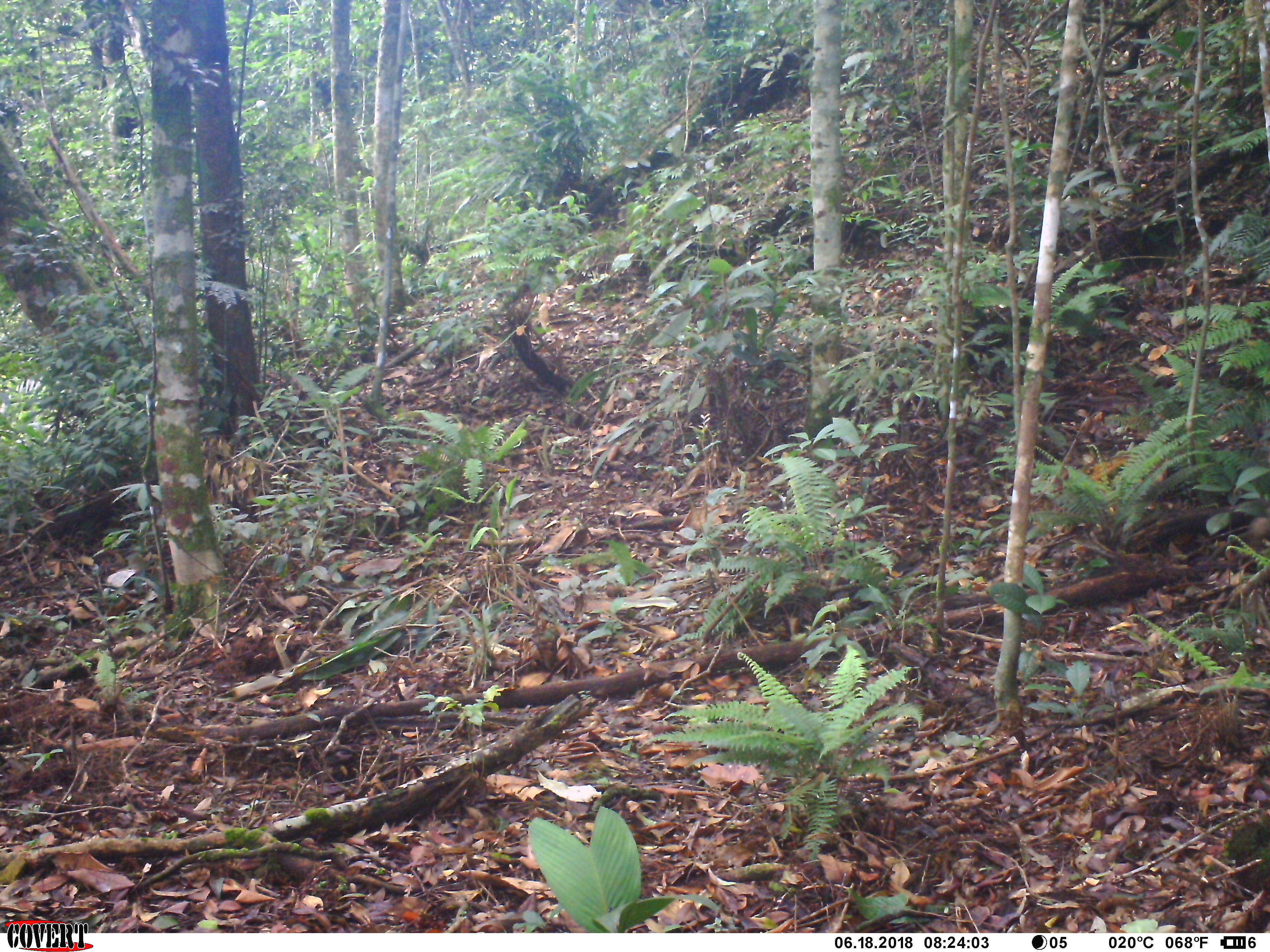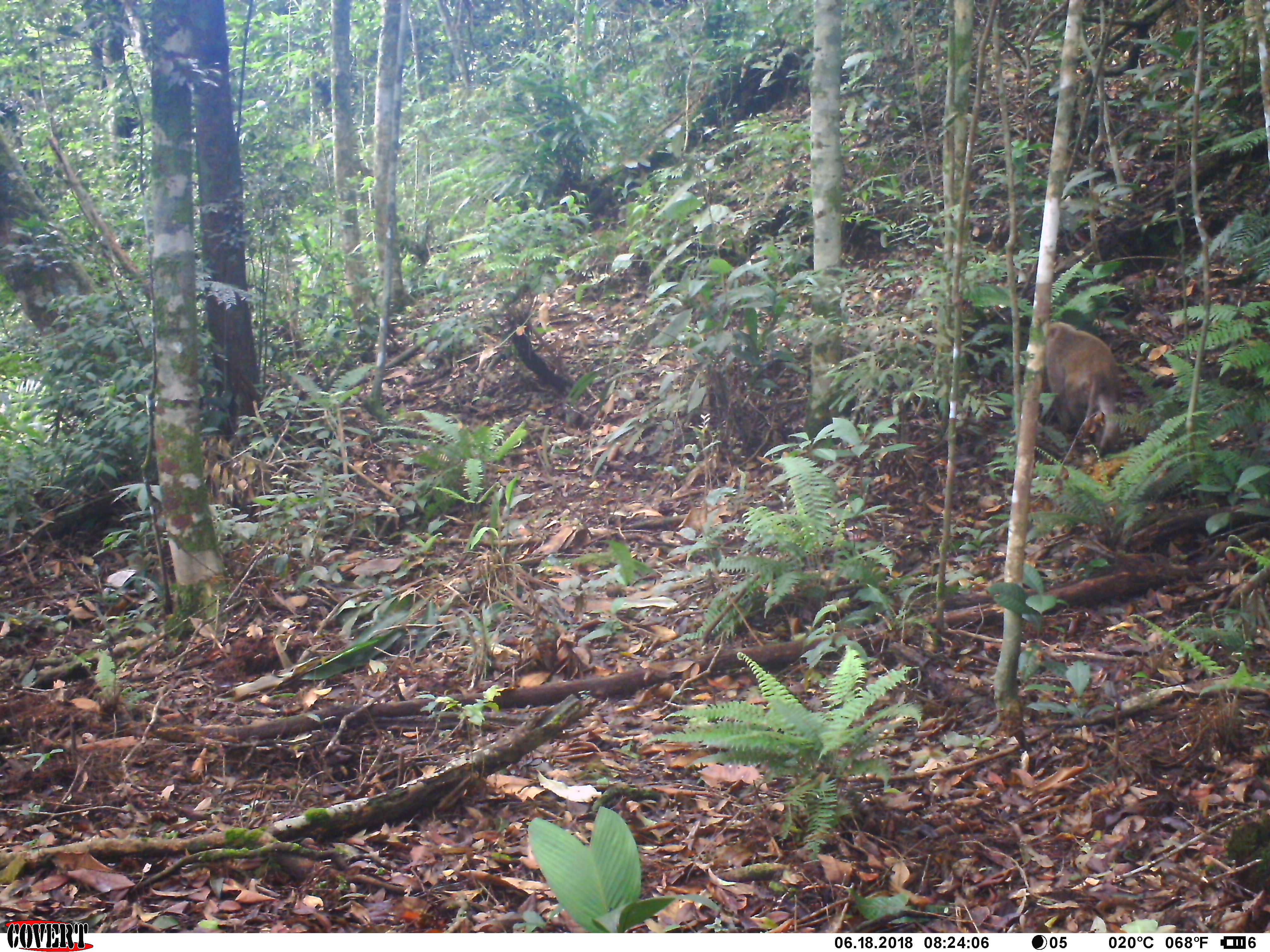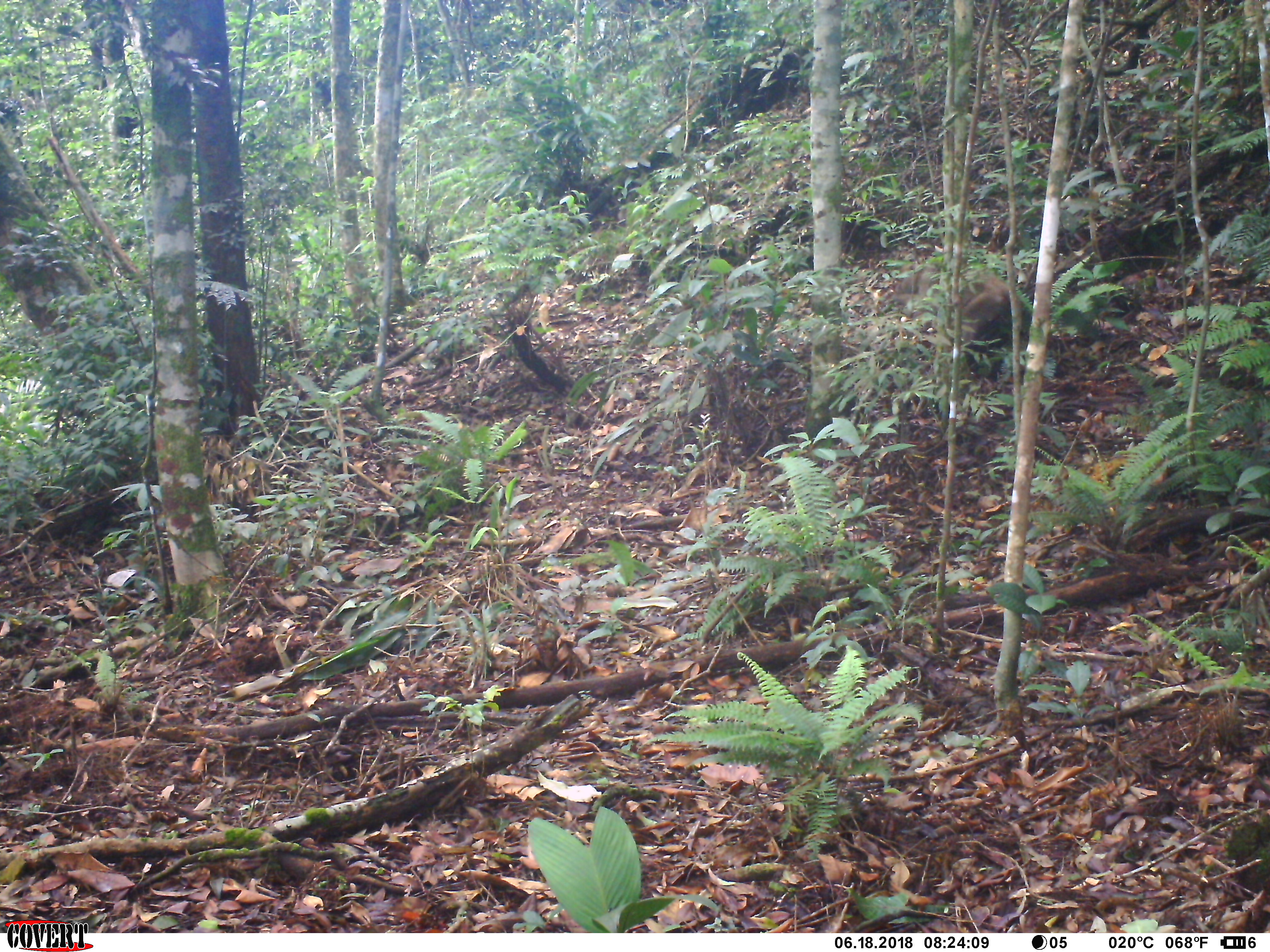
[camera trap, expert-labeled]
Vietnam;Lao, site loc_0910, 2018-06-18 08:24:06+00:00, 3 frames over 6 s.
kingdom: Animalia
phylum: Chordata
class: Mammalia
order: Primates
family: Cercopithecidae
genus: Macaca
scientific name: Macaca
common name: macaque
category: macaque not stump tailed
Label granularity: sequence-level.